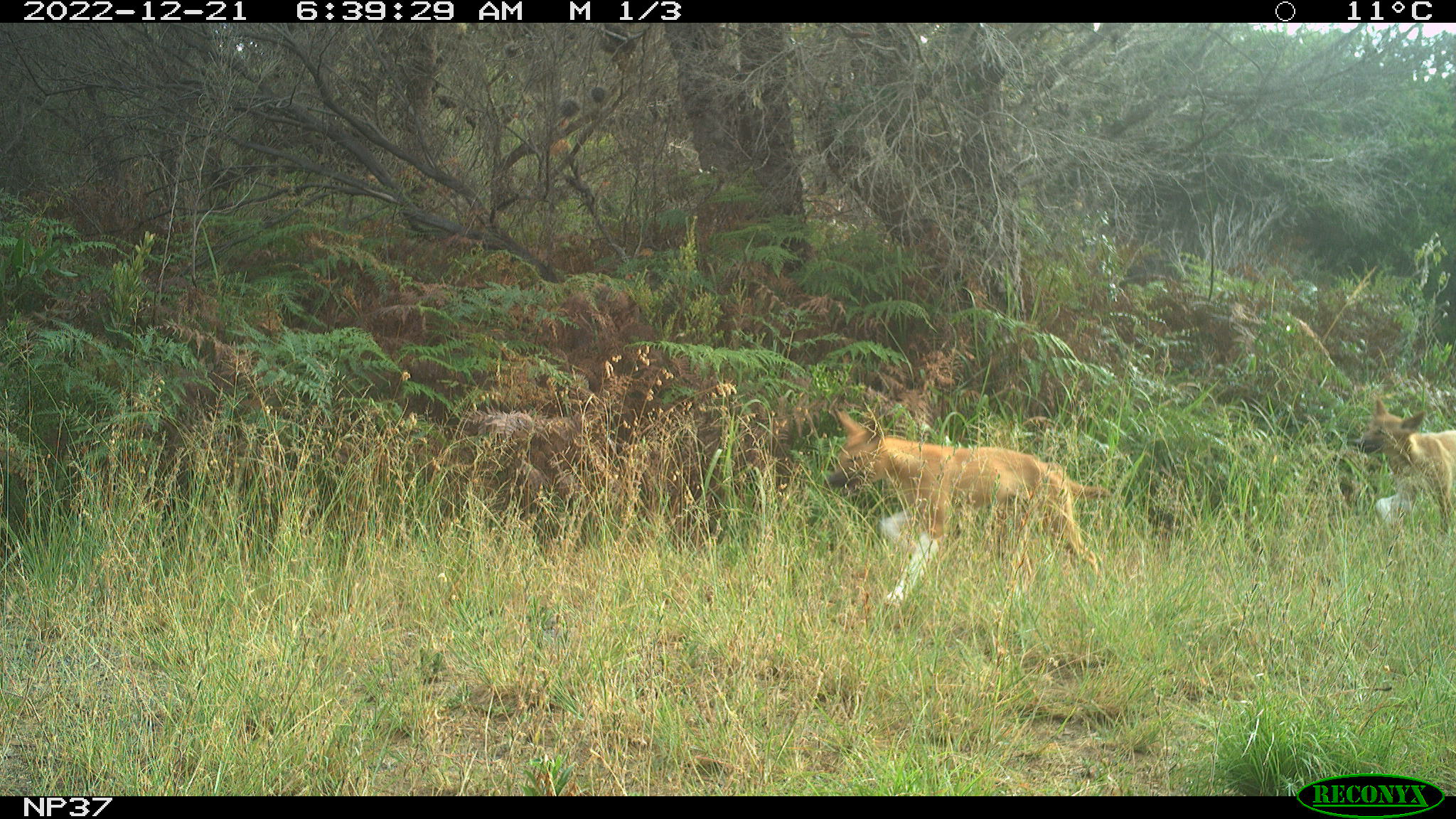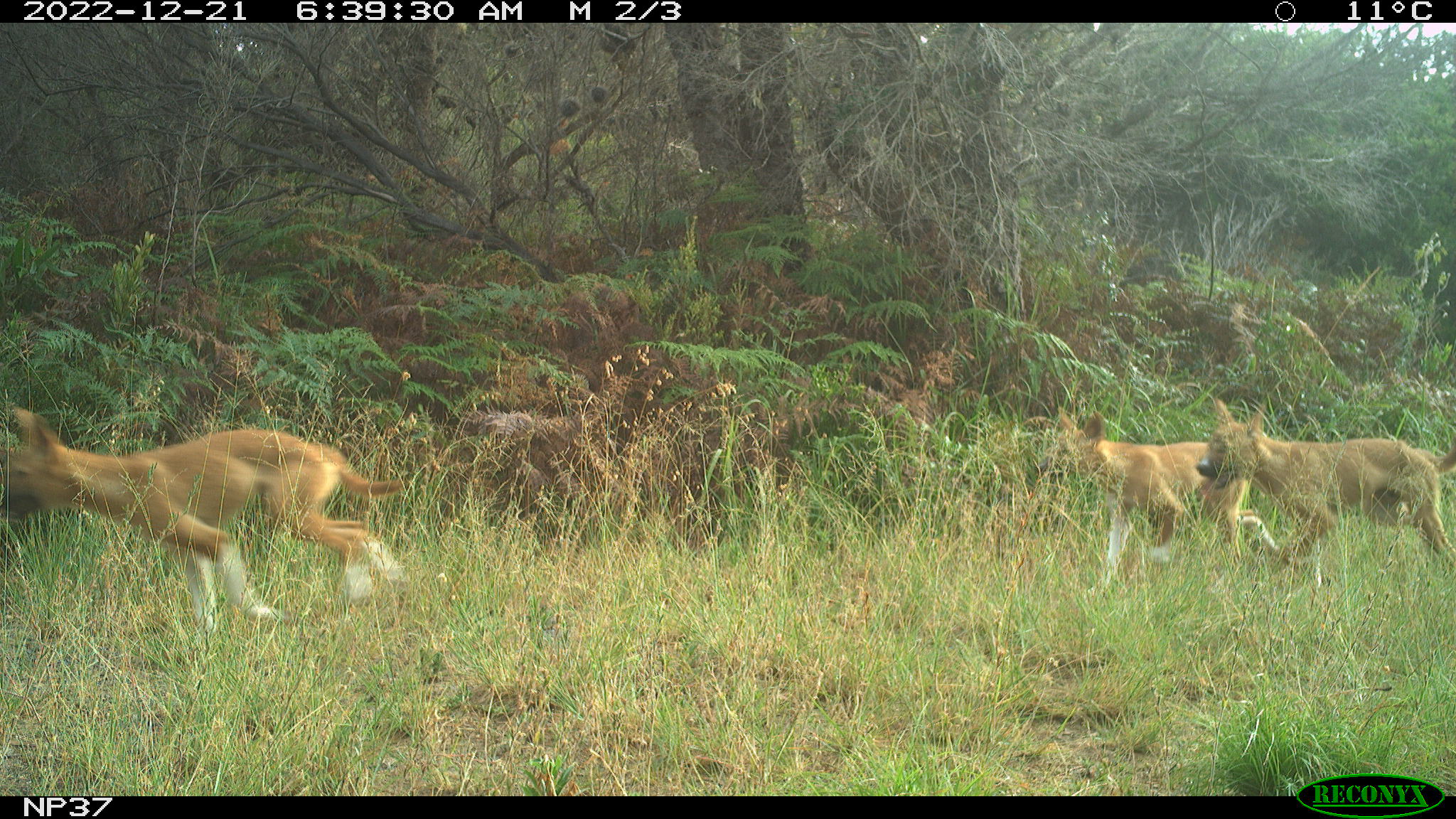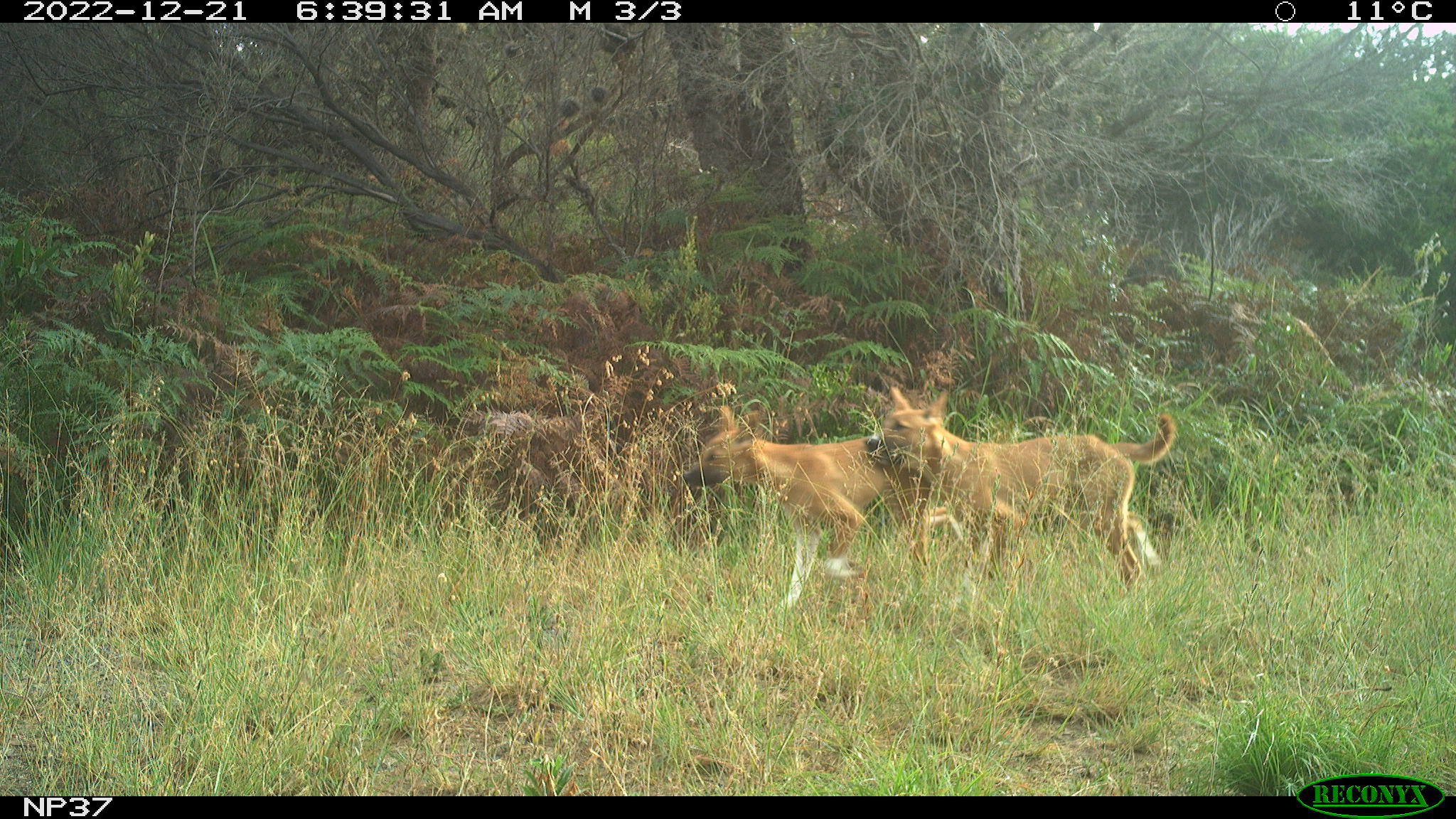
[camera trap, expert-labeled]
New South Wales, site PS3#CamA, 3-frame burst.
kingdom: Animalia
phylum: Chordata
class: Mammalia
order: Carnivora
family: Canidae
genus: Canis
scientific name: Canis familiaris dingo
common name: dingo